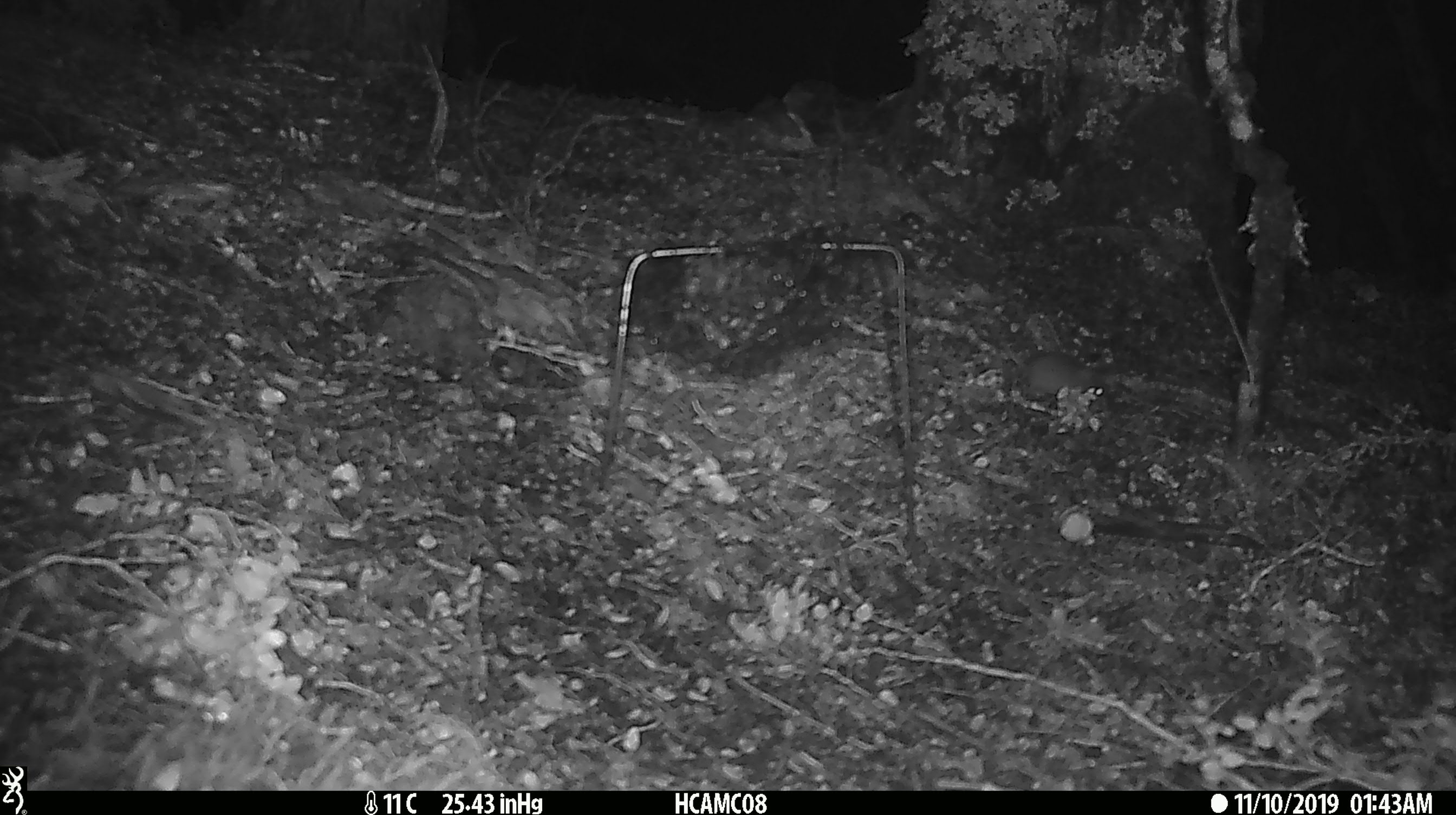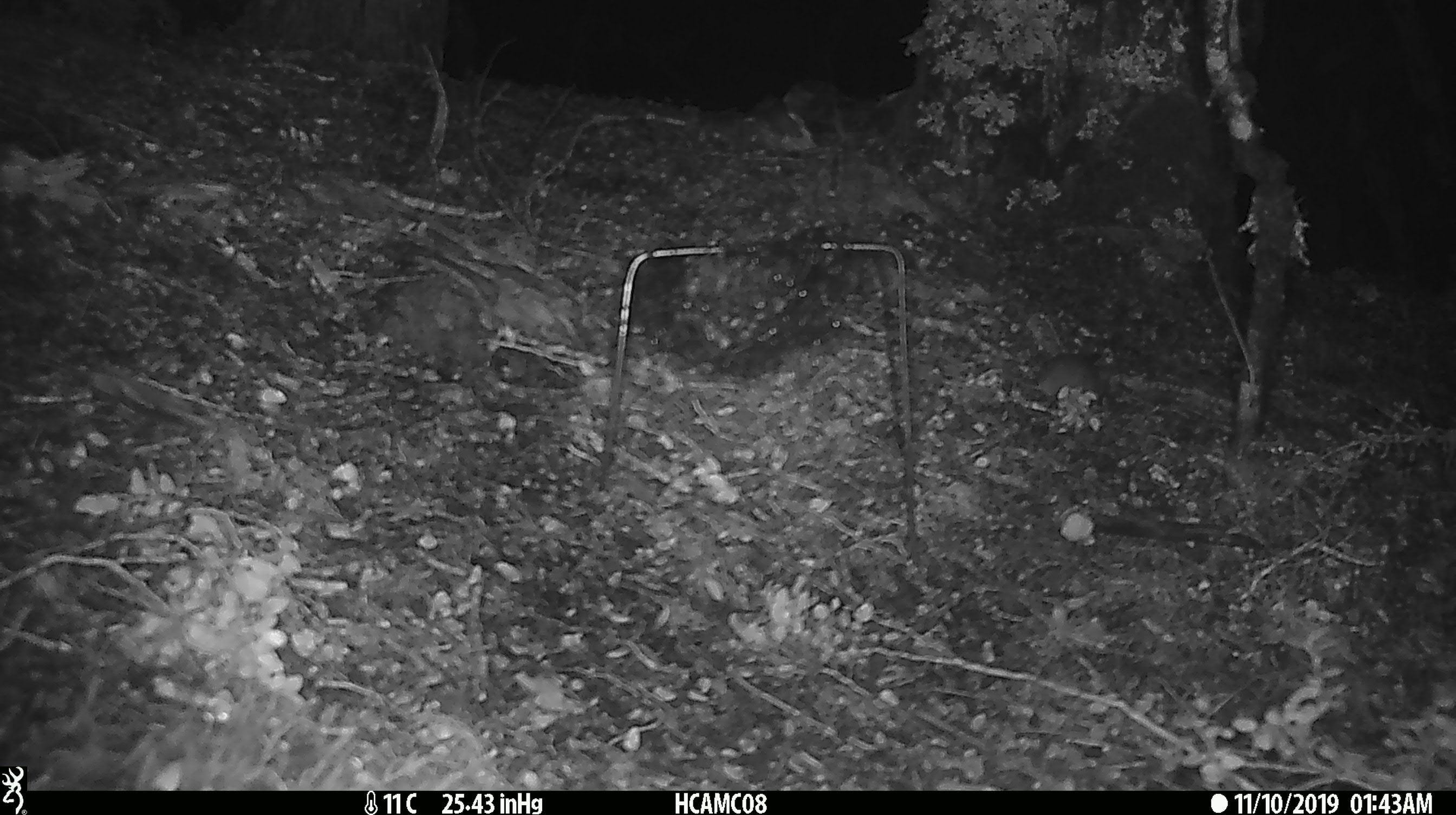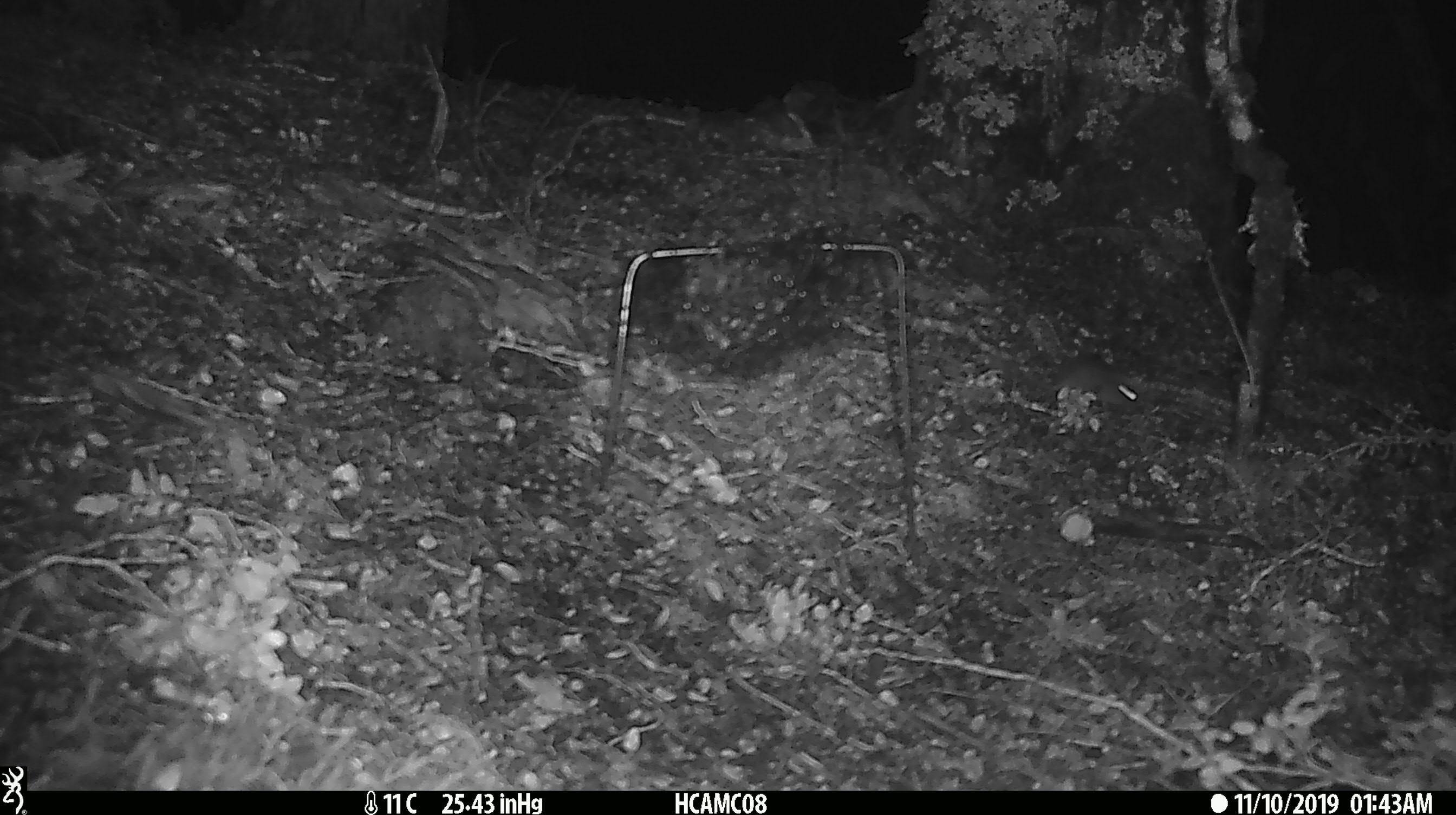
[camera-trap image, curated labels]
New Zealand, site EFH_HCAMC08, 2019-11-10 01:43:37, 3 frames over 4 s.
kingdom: Animalia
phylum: Chordata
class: Mammalia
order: Rodentia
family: Muridae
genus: Mus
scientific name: Mus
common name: mouse